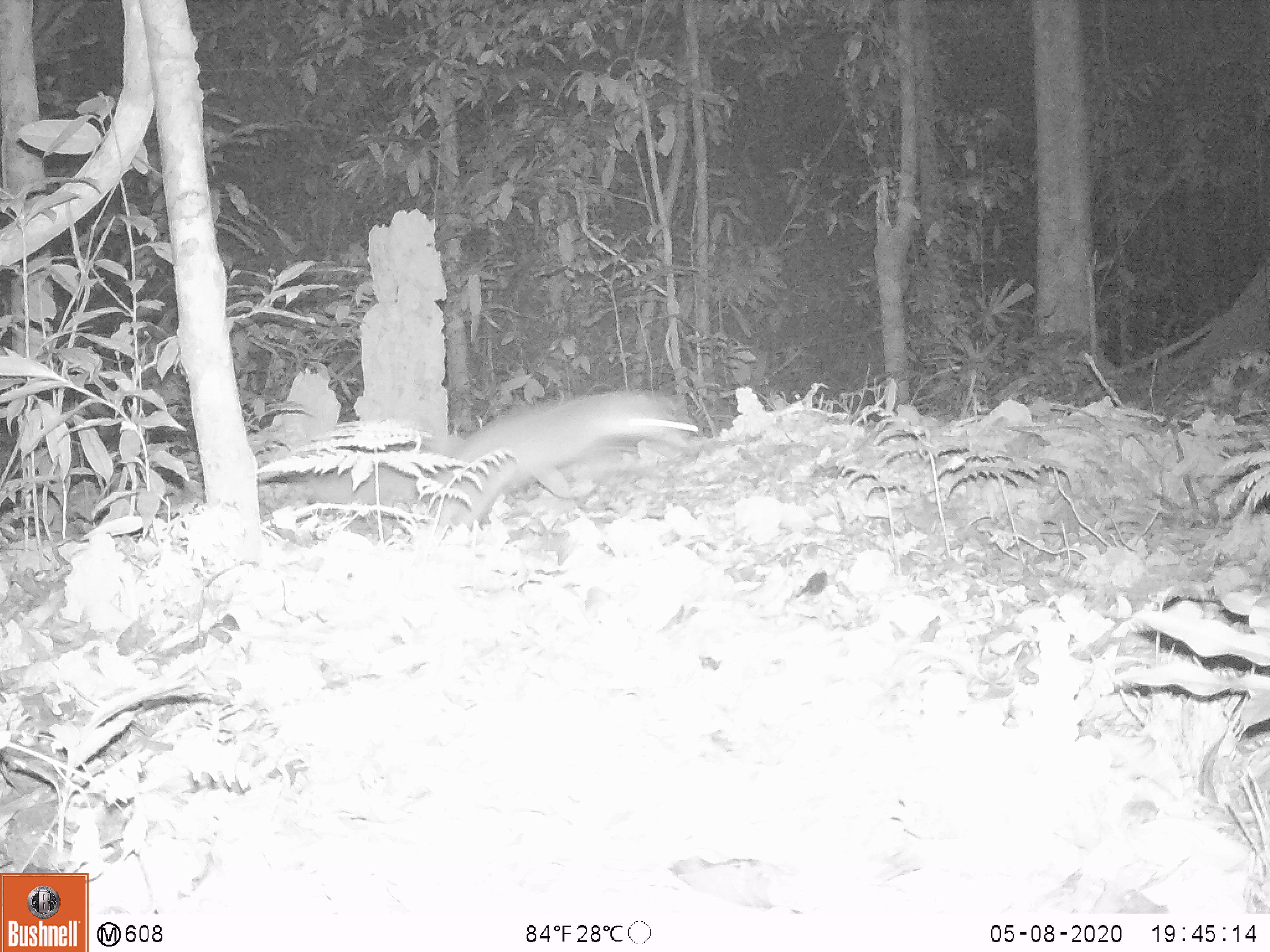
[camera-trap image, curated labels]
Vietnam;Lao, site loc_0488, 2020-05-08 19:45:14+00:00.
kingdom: Animalia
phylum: Chordata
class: Mammalia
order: Carnivora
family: Mustelidae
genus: Melogale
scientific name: Melogale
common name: ferret badger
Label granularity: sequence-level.